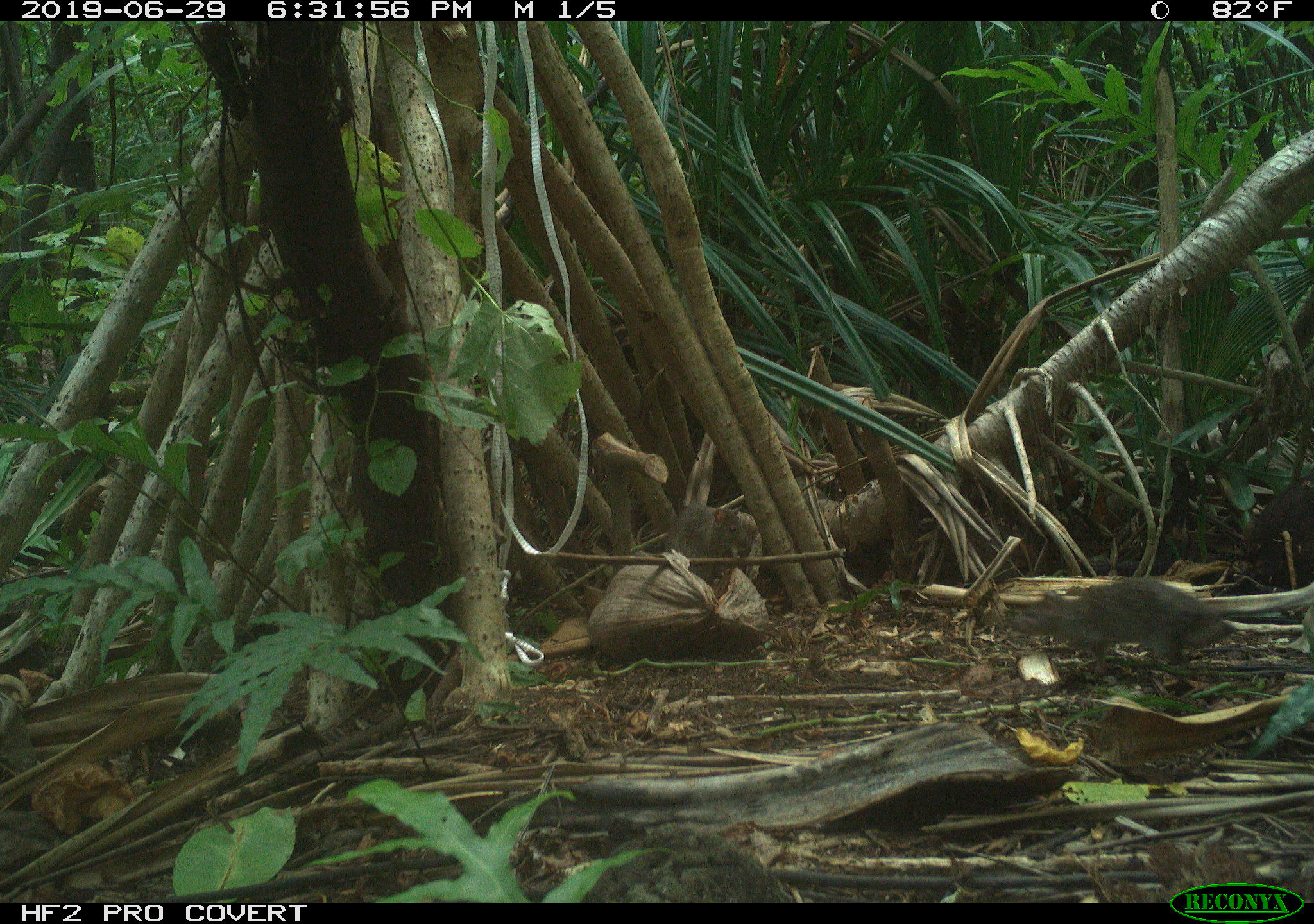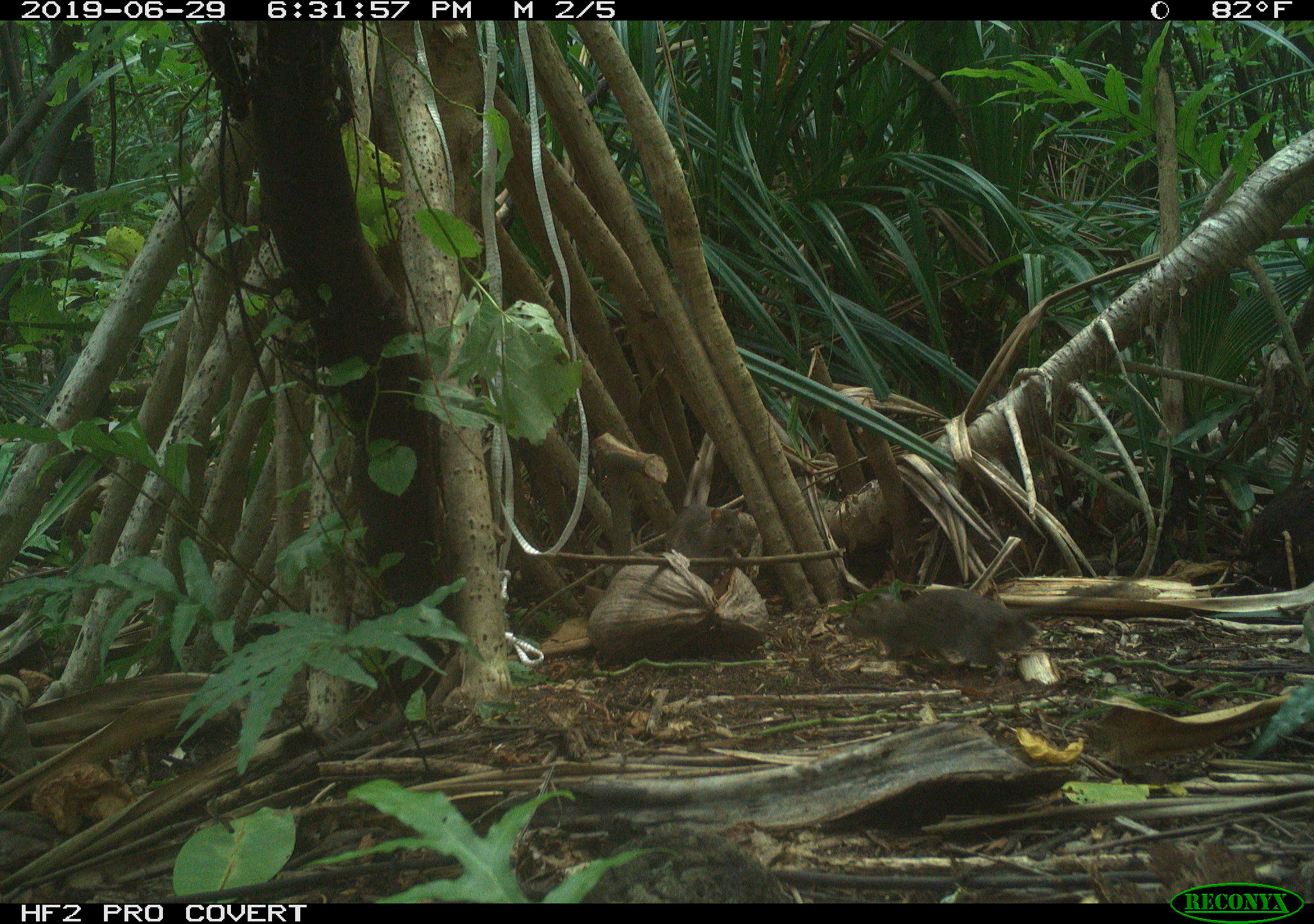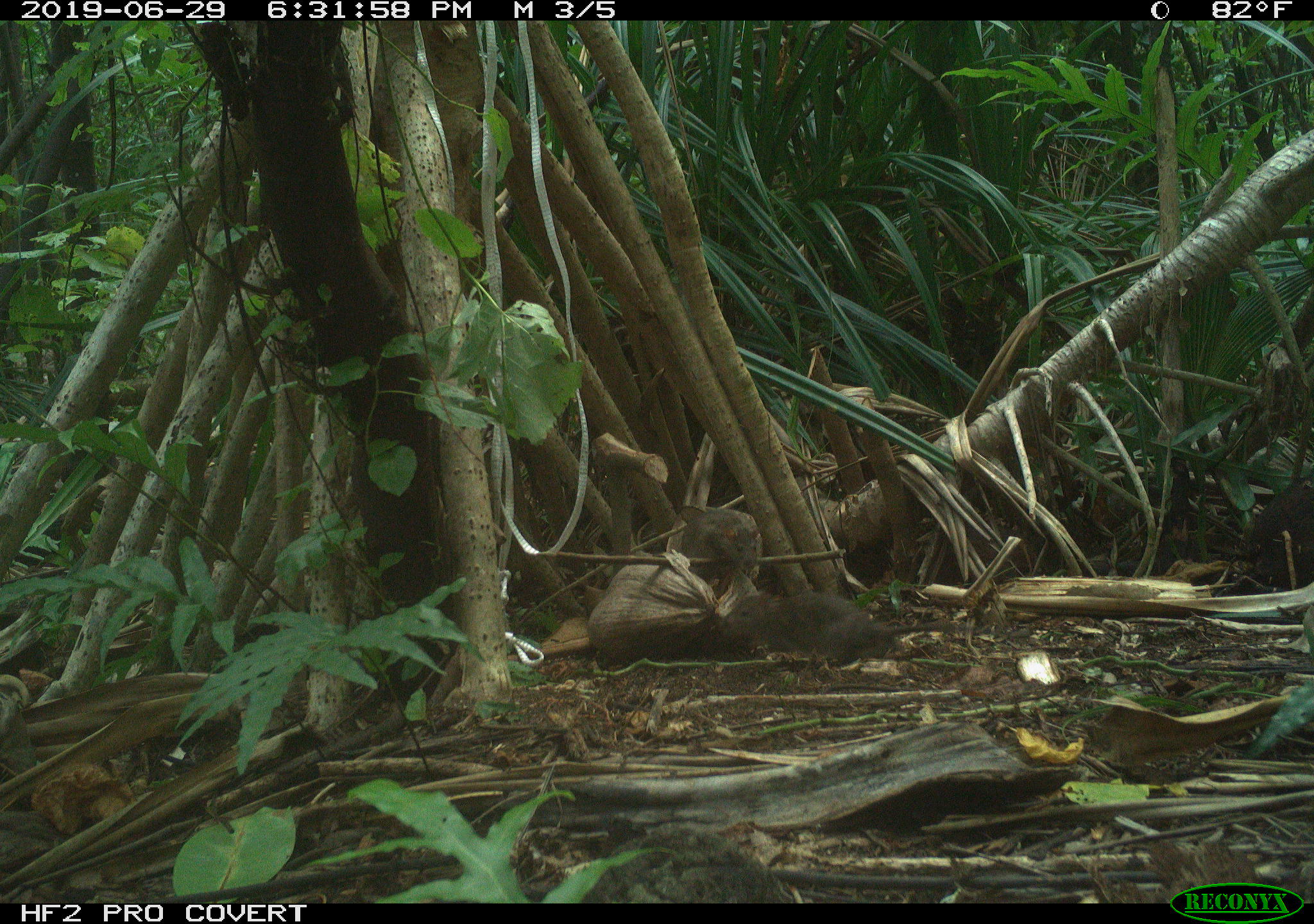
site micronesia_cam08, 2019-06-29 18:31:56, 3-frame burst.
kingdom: Animalia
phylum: Chordata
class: Mammalia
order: Rodentia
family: Muridae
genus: Rattus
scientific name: Rattus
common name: rat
Rat (Rattus).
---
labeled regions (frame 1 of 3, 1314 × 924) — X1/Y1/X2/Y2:
rat: 1005/583/1258/681; 653/497/758/593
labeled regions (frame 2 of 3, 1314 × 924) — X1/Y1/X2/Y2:
rat: 851/565/1145/682; 654/499/752/581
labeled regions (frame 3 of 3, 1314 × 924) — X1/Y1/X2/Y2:
rat: 719/587/962/685; 677/501/771/579